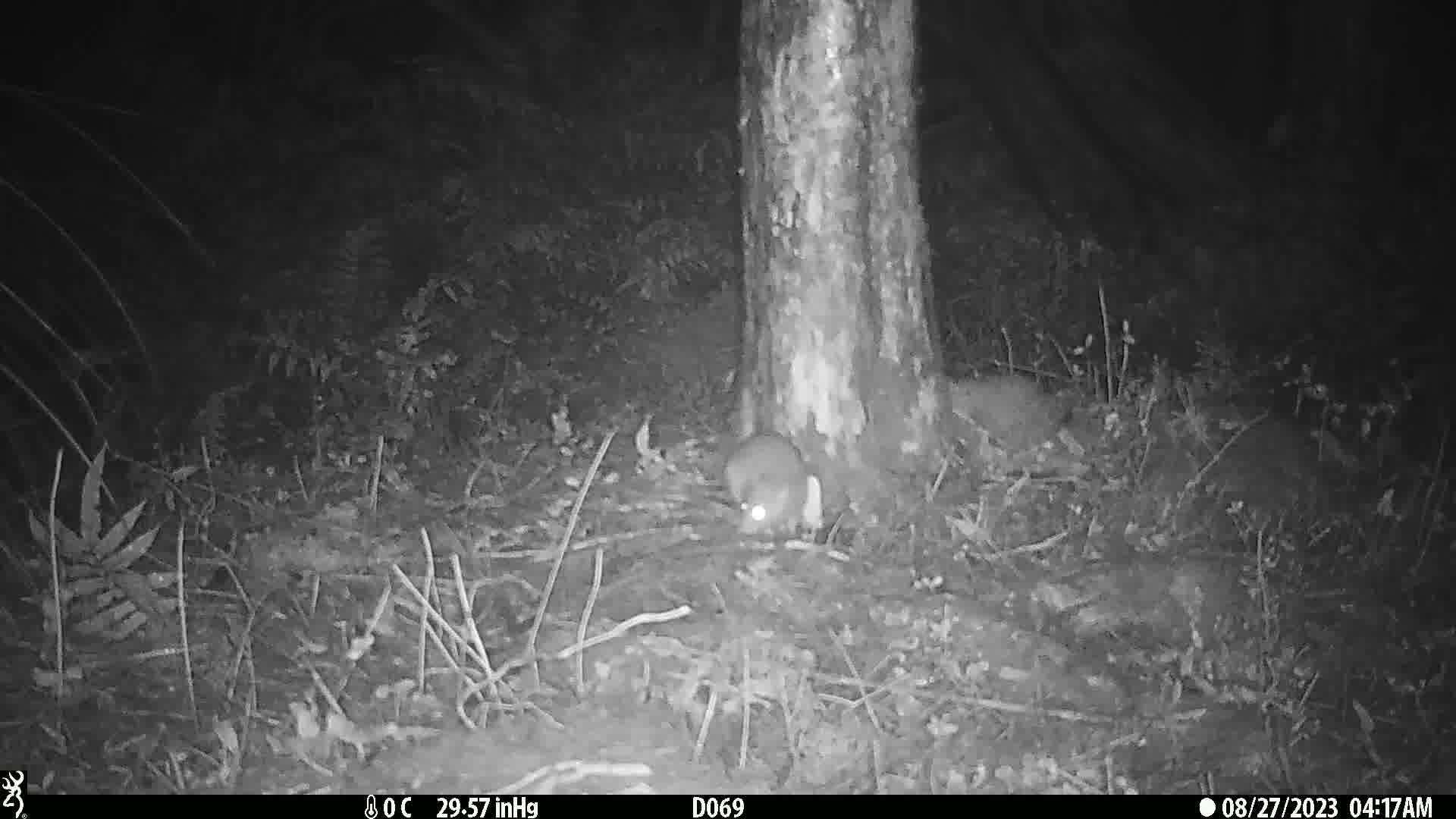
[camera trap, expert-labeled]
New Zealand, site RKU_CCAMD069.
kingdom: Animalia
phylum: Chordata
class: Mammalia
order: Rodentia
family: Muridae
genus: Rattus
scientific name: Rattus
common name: rat